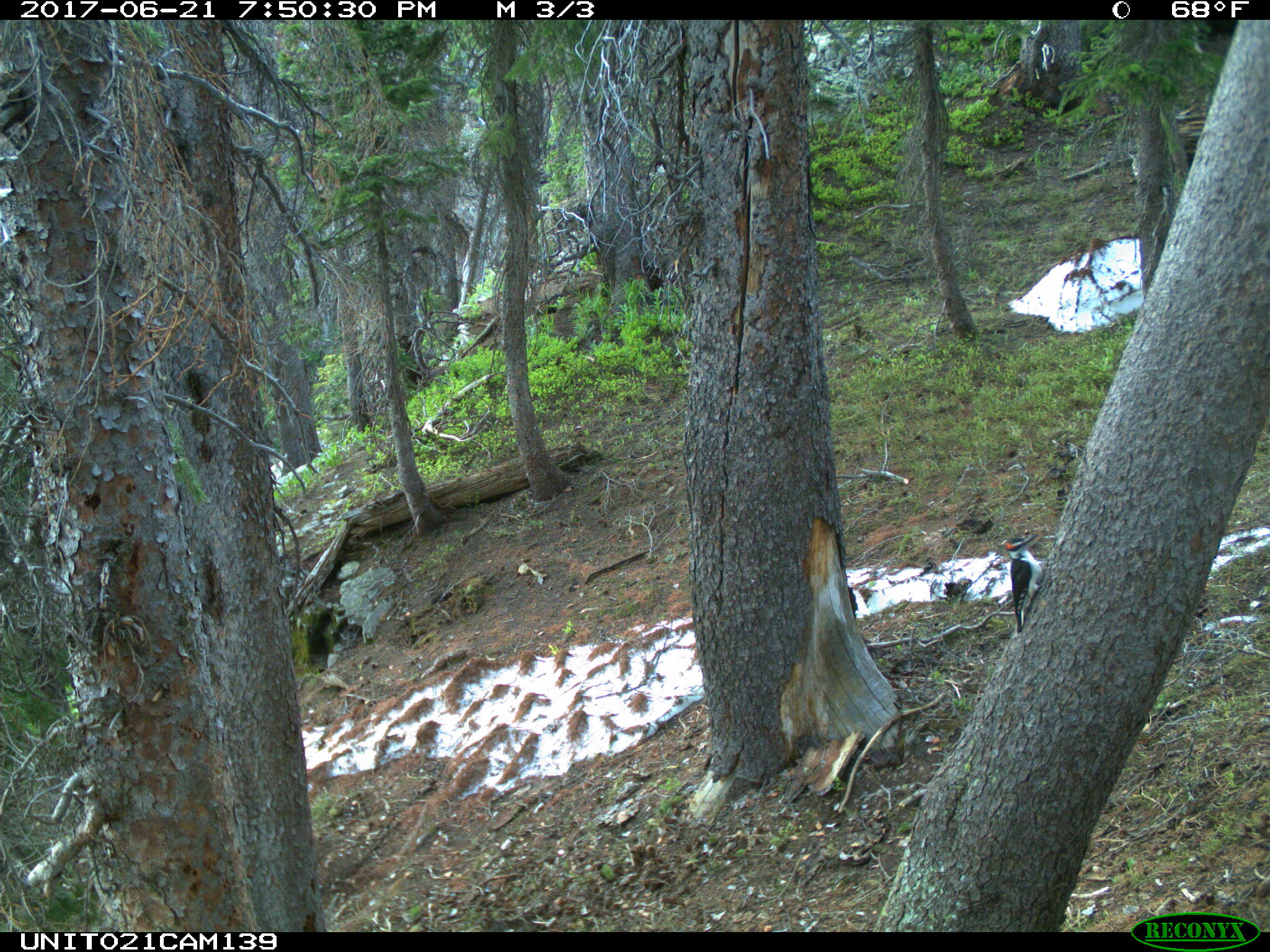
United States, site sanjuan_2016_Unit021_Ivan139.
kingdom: Animalia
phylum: Chordata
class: Aves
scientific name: Aves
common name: birds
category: unidentified bird